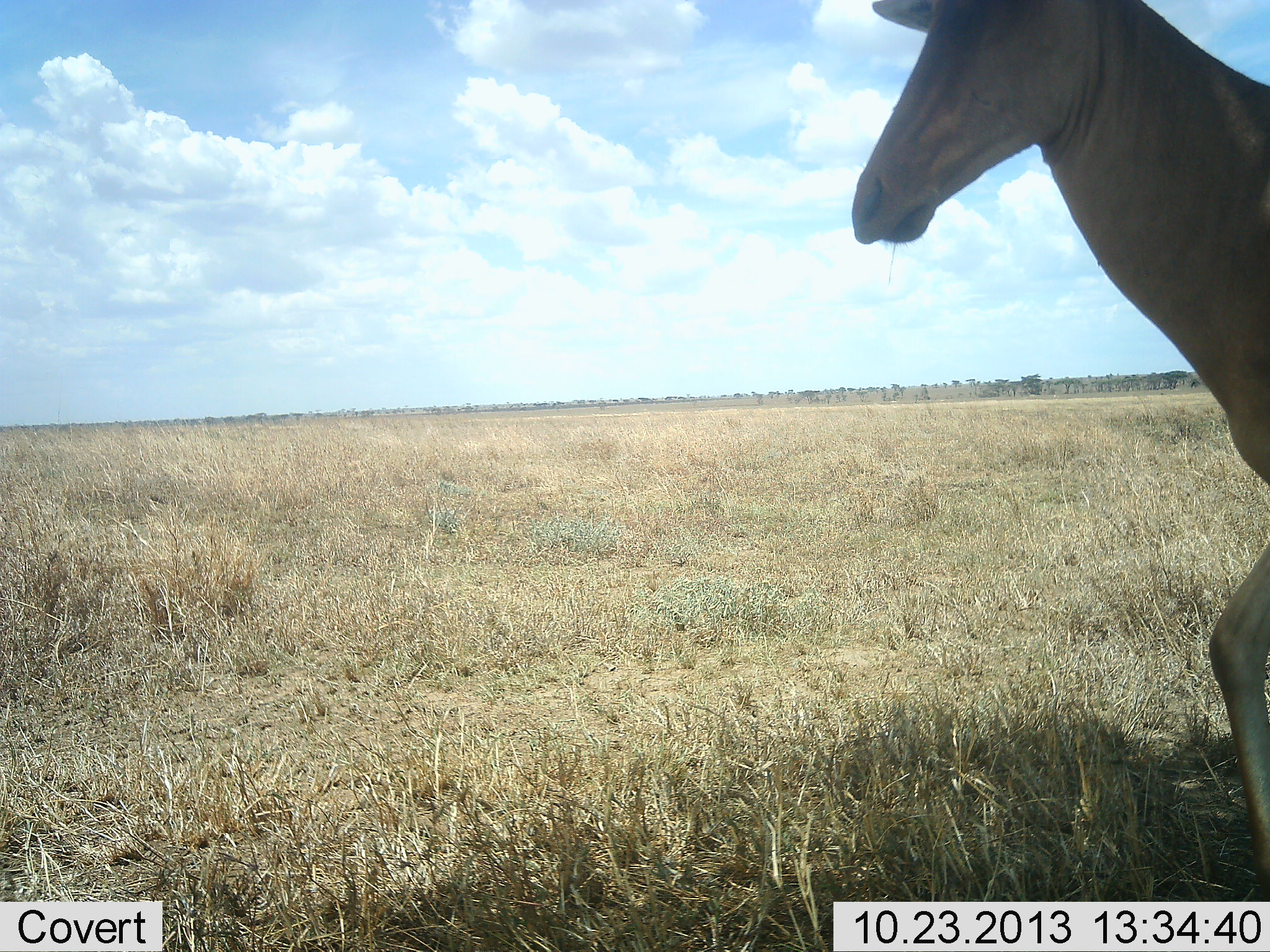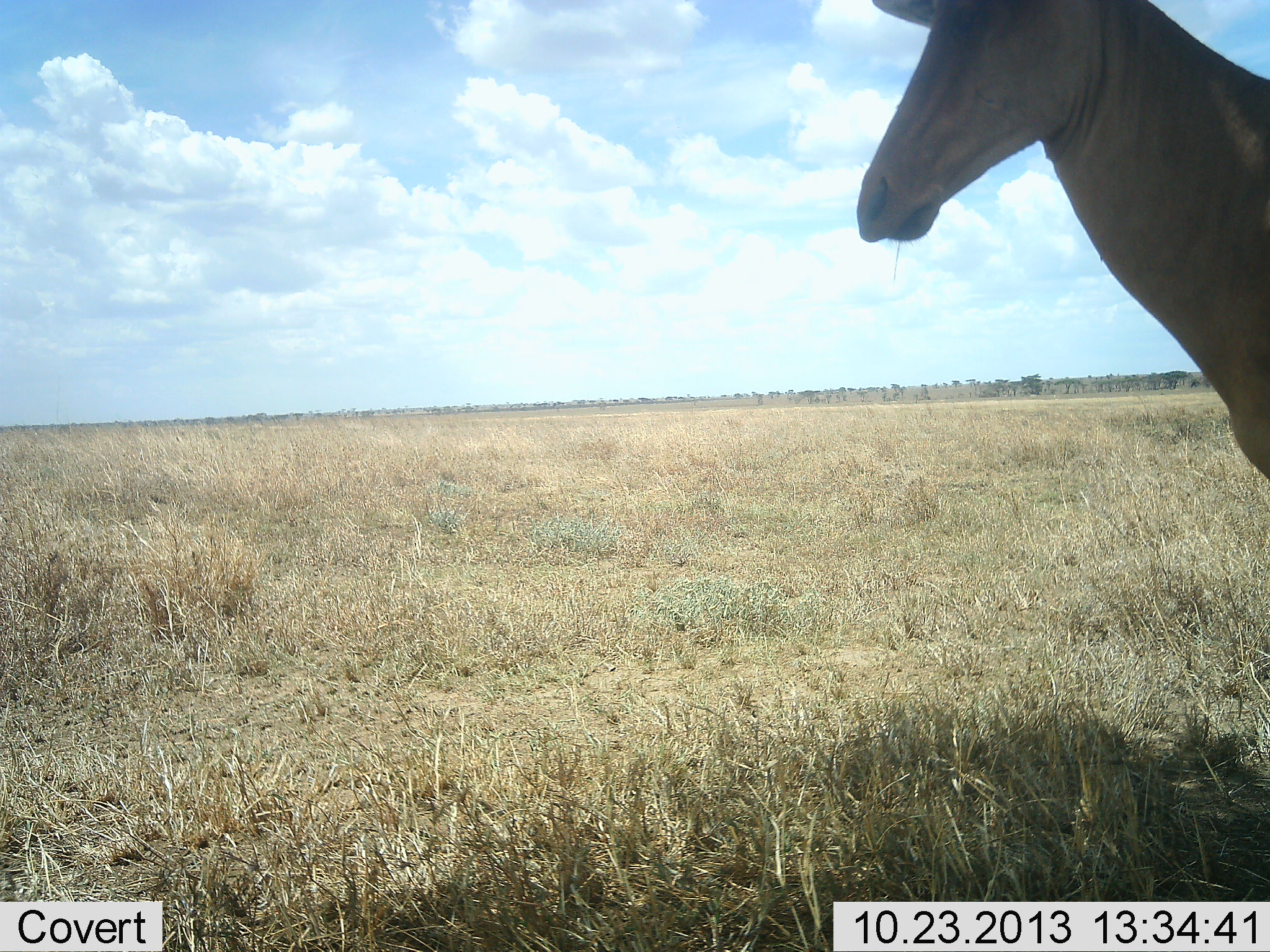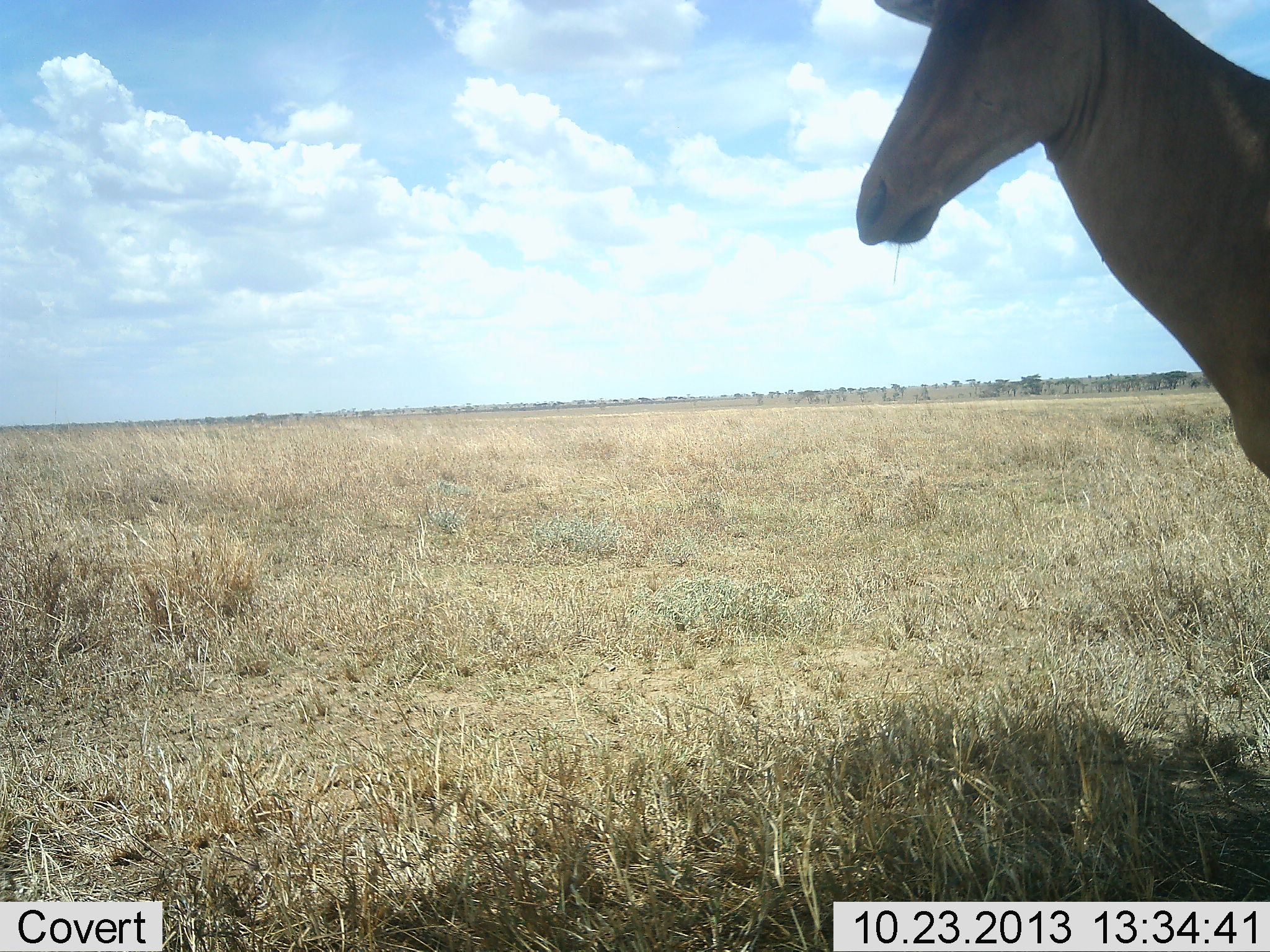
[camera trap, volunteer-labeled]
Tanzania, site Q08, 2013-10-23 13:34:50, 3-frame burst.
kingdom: Animalia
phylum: Chordata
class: Mammalia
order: Artiodactyla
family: Bovidae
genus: Alcelaphus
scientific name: Alcelaphus buselaphus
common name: hartebeest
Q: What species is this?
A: Hartebeest (Alcelaphus buselaphus).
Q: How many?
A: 1.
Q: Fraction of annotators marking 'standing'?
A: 88%.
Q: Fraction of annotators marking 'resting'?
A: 0%.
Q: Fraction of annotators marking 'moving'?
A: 12%.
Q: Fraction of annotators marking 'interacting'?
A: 0%.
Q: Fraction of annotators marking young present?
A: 0%.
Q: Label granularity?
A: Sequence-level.